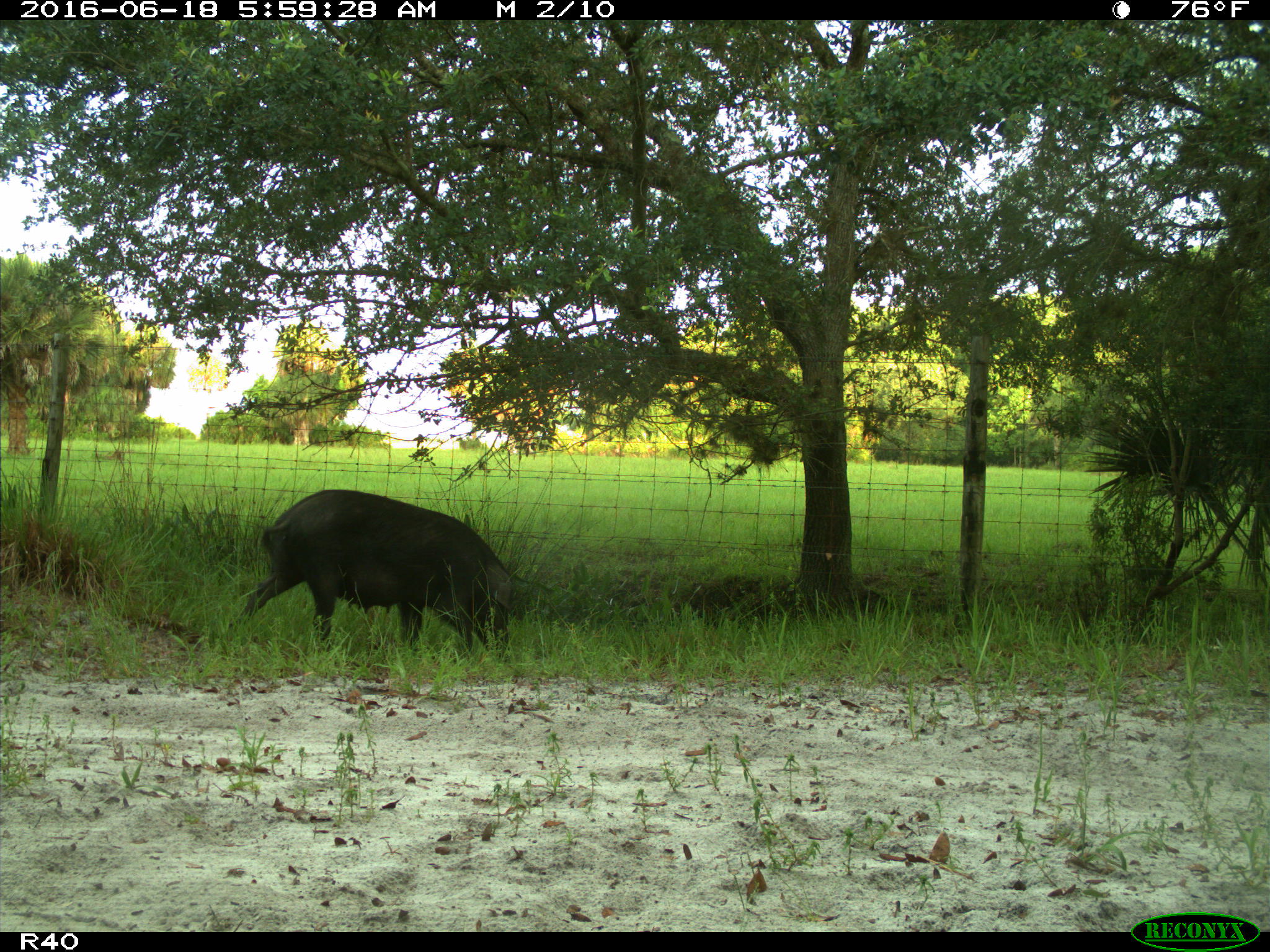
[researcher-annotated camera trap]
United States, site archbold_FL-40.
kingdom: Animalia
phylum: Chordata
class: Mammalia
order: Artiodactyla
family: Suidae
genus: Sus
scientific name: Sus scrofa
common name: wild boar